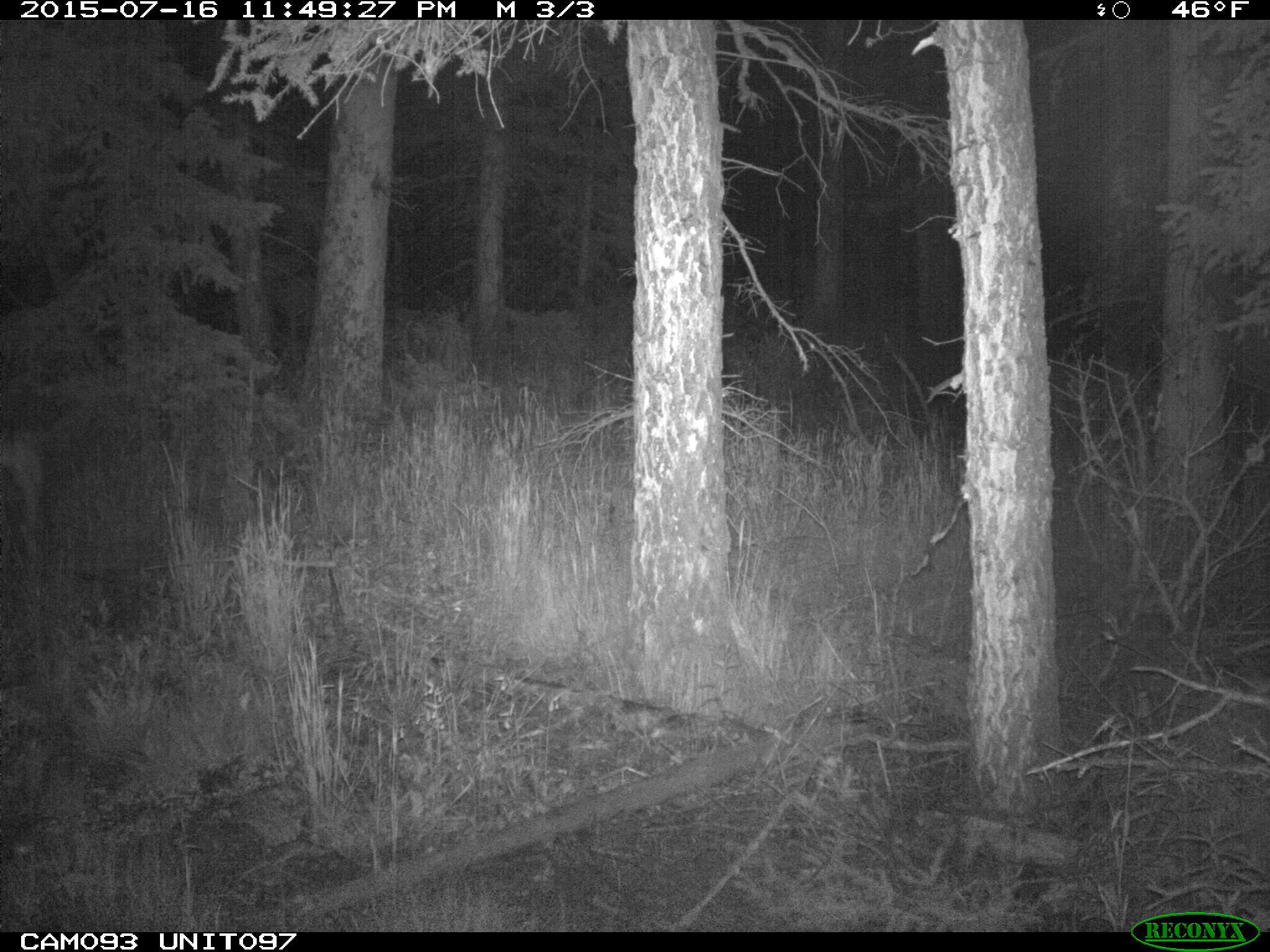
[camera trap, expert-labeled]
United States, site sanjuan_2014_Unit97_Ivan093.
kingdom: Animalia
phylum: Chordata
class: Mammalia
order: Artiodactyla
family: Cervidae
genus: Odocoileus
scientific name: Odocoileus hemionus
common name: mule deer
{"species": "Odocoileus hemionus (mule deer)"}